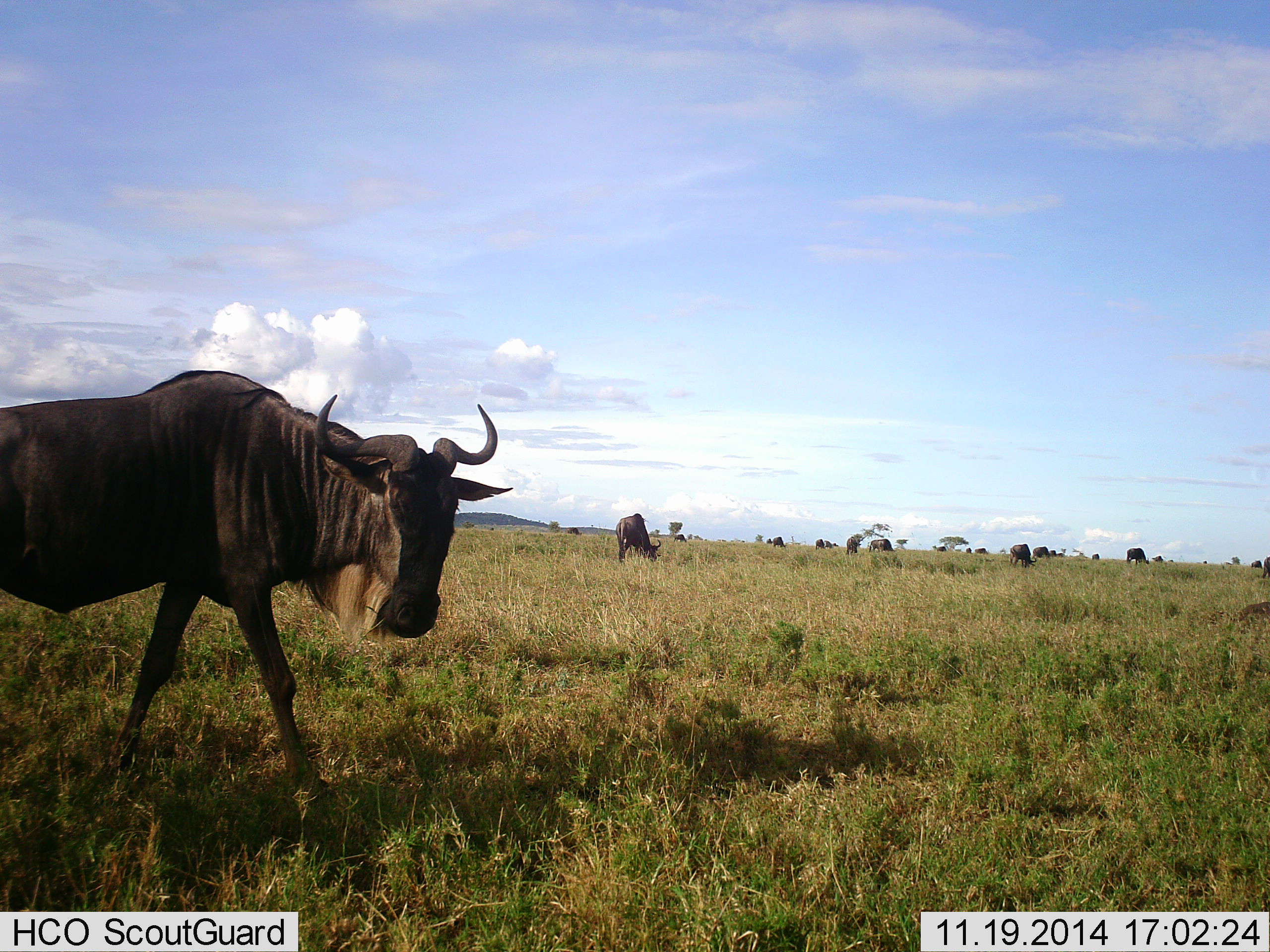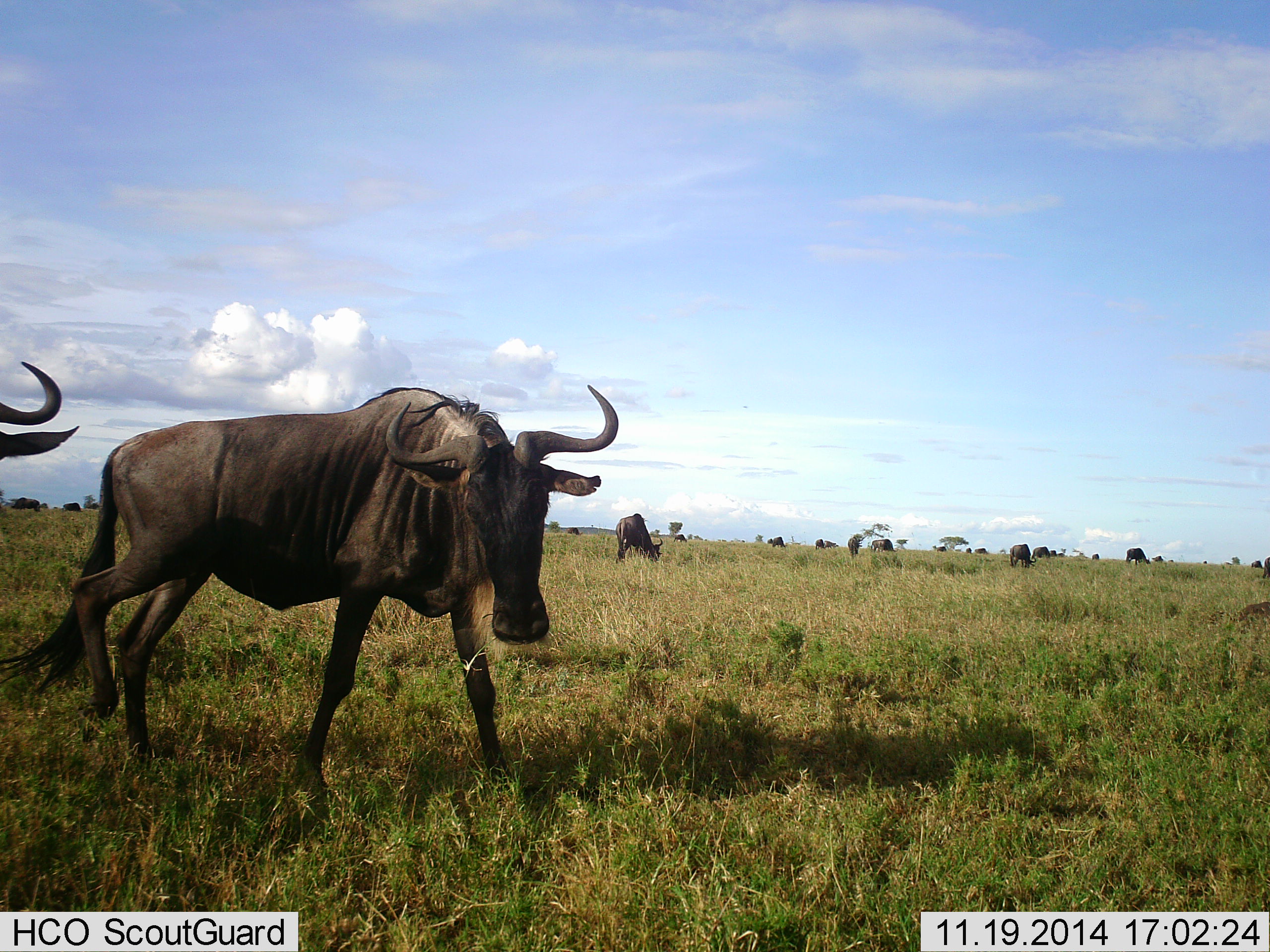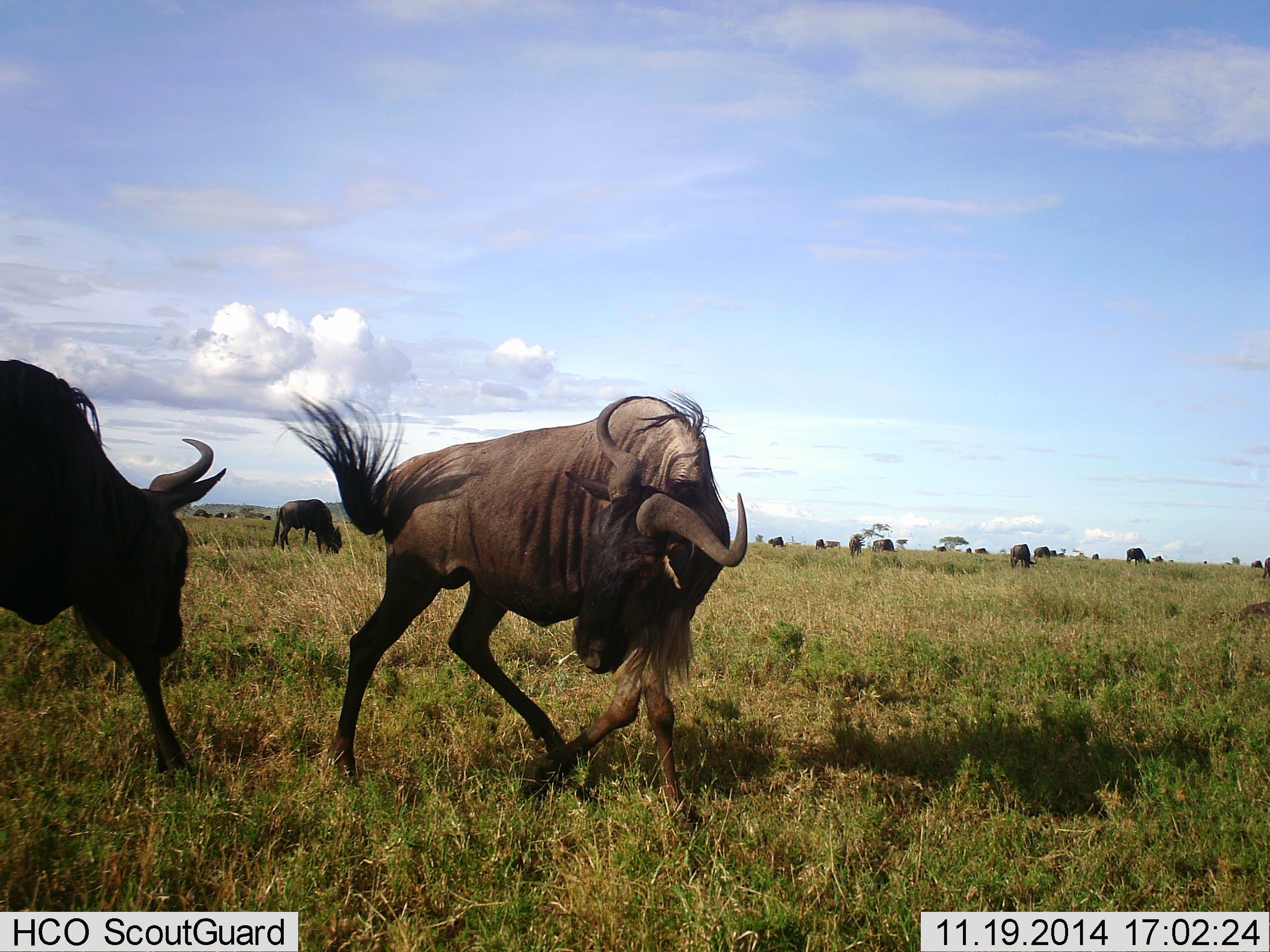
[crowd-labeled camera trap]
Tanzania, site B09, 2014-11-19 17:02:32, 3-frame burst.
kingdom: Animalia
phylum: Chordata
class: Mammalia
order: Artiodactyla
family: Bovidae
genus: Connochaetes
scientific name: Connochaetes taurinus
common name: blue wildebeest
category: wildebeest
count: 11-50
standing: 50%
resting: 10%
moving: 70%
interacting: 70%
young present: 0%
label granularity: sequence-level